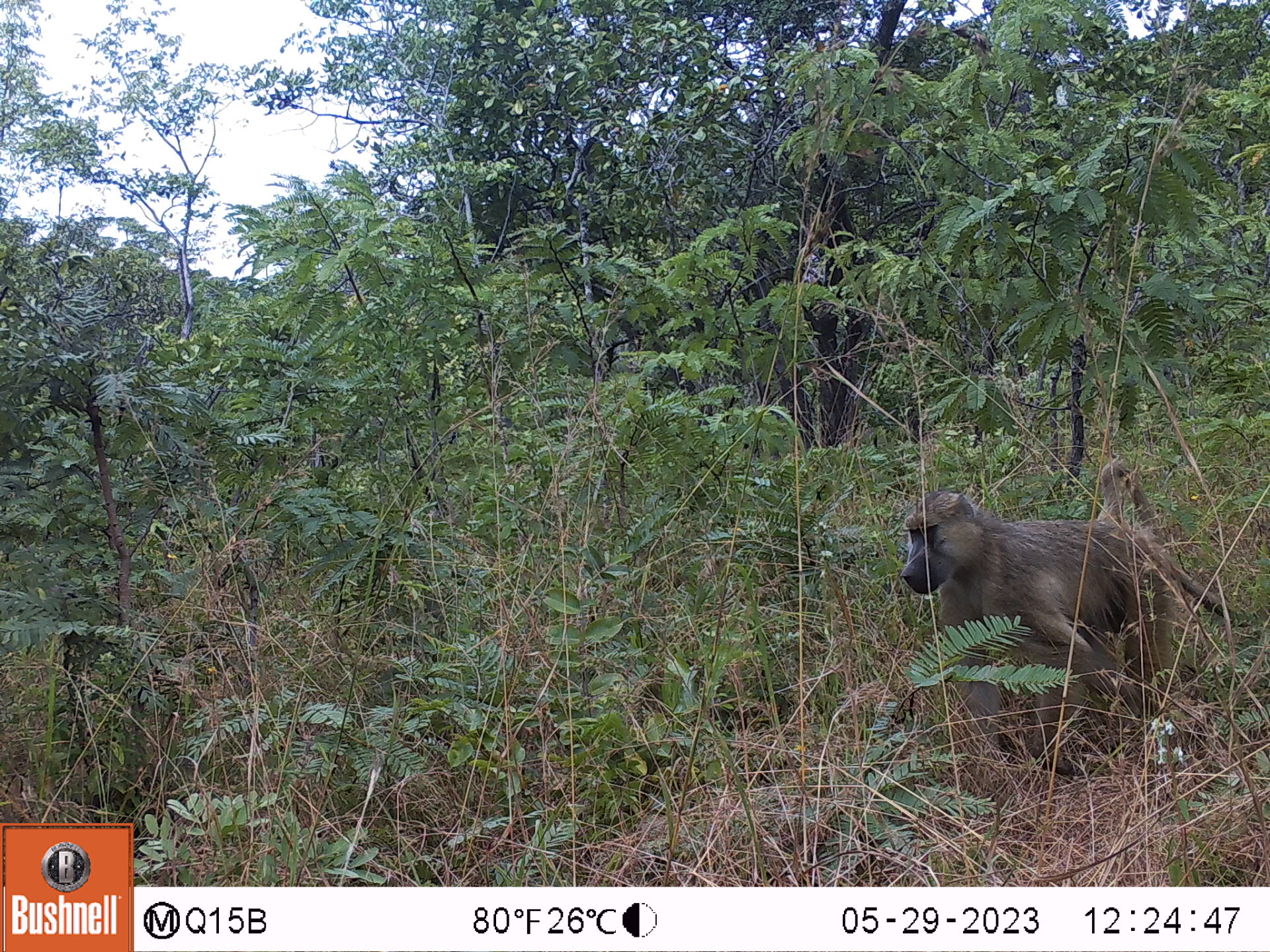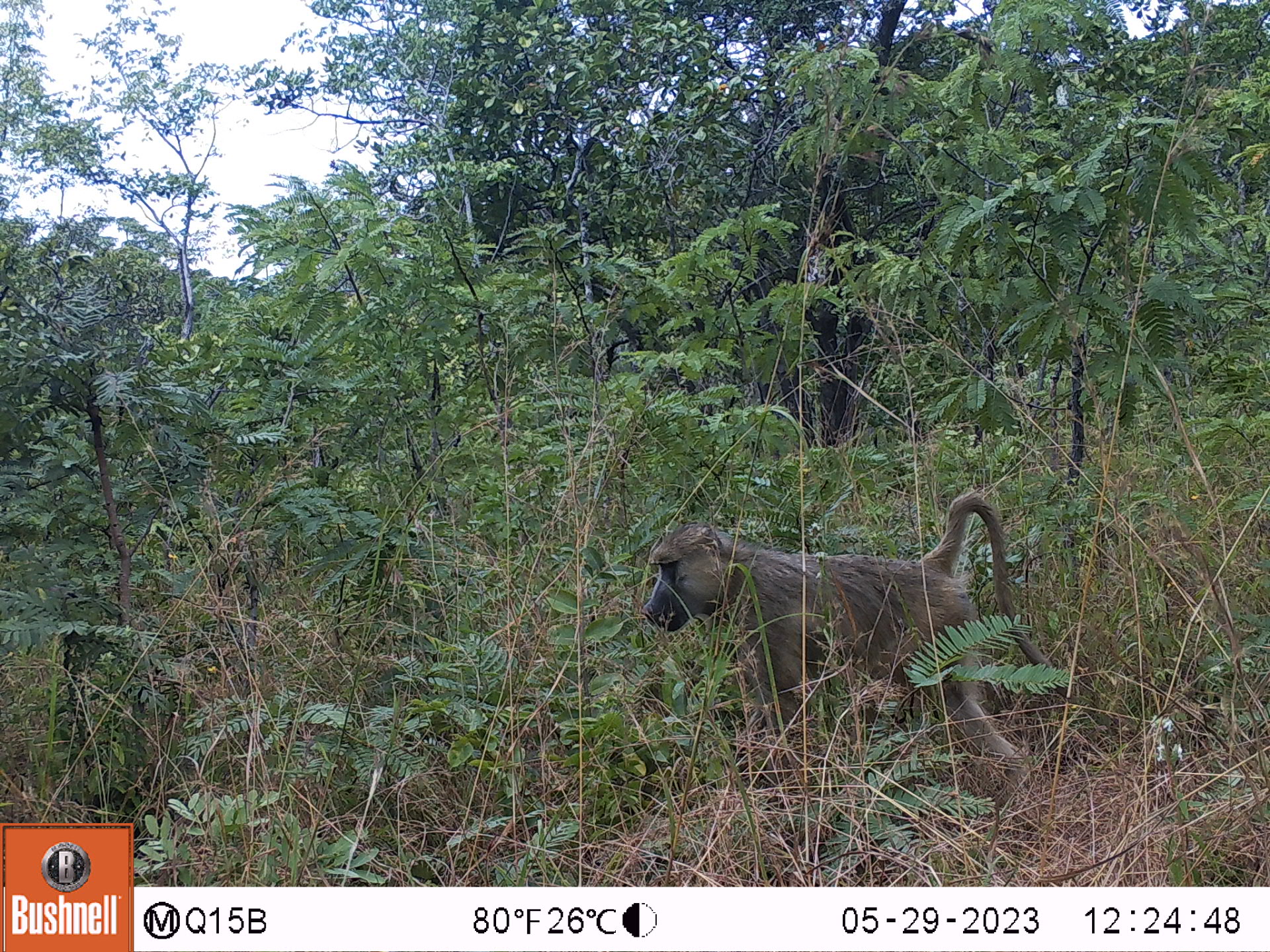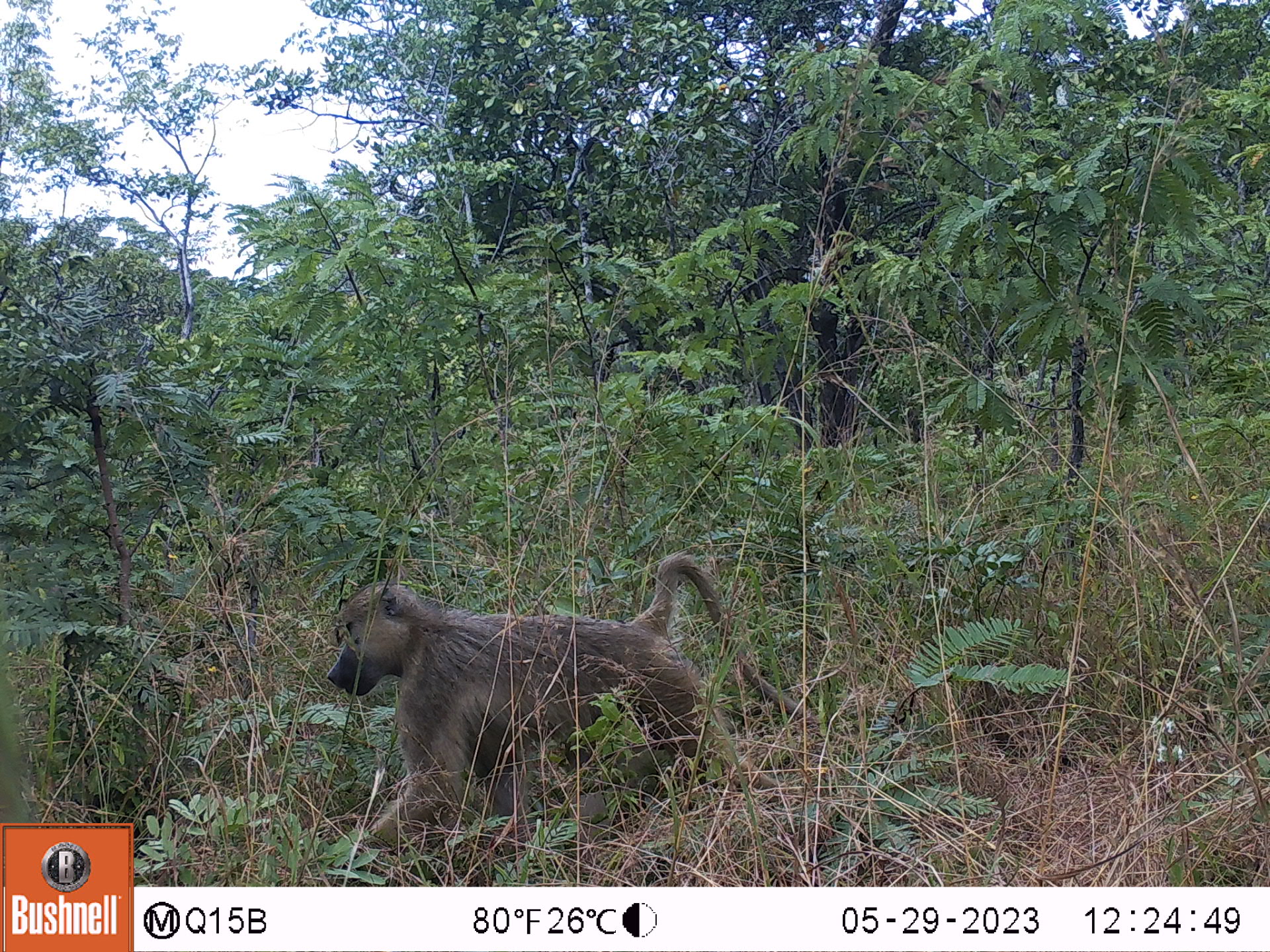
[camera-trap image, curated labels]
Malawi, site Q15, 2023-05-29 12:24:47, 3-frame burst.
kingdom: Animalia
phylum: Chordata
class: Mammalia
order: Primates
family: Cercopithecidae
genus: Papio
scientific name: Papio cynocephalus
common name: yellow baboon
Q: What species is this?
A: Yellow baboon (Papio cynocephalus).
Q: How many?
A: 1.